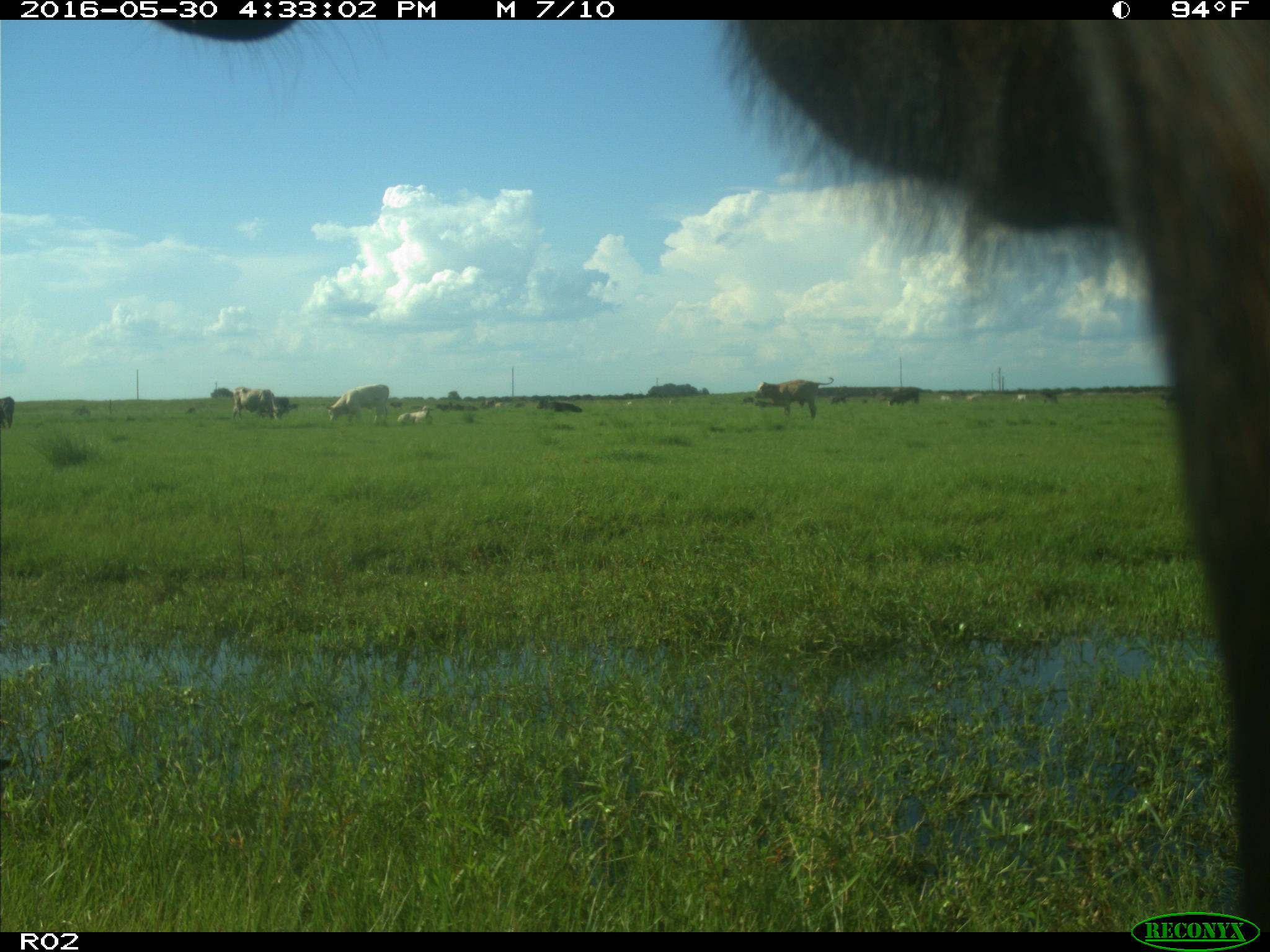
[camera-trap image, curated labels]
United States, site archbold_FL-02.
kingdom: Animalia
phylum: Chordata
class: Mammalia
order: Artiodactyla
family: Bovidae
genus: Bos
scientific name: Bos taurus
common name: domestic cow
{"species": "Bos taurus (domestic cow)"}